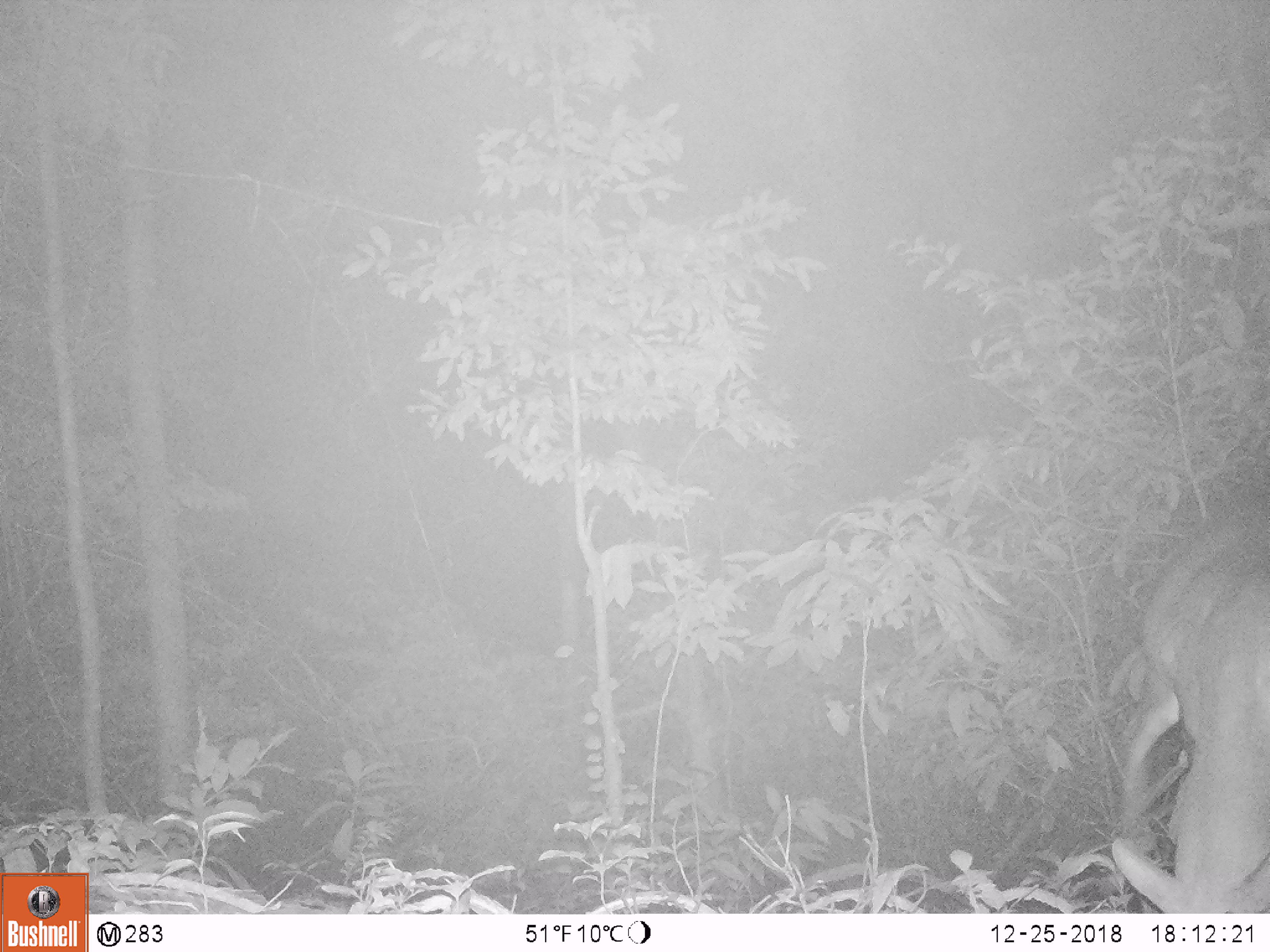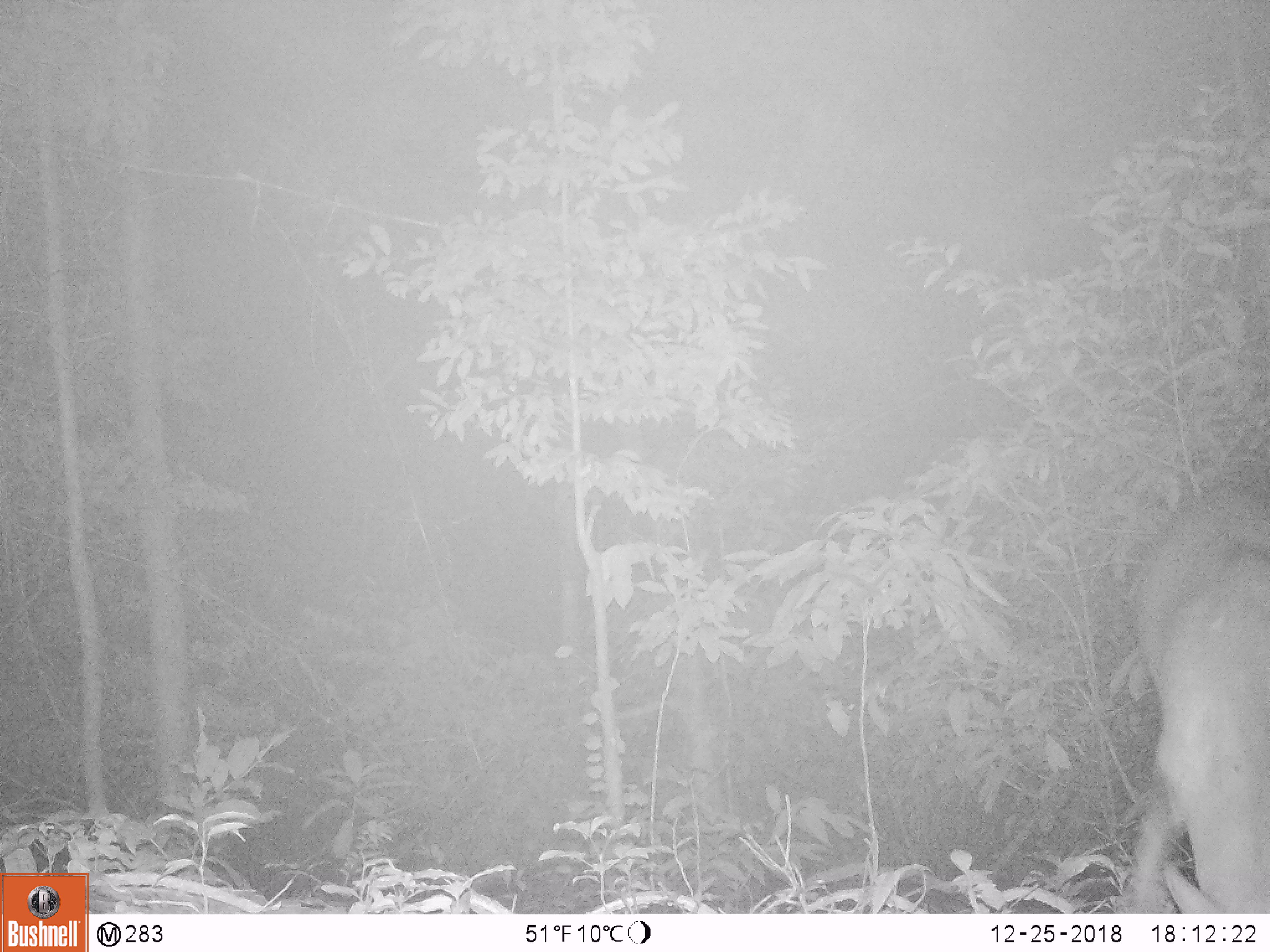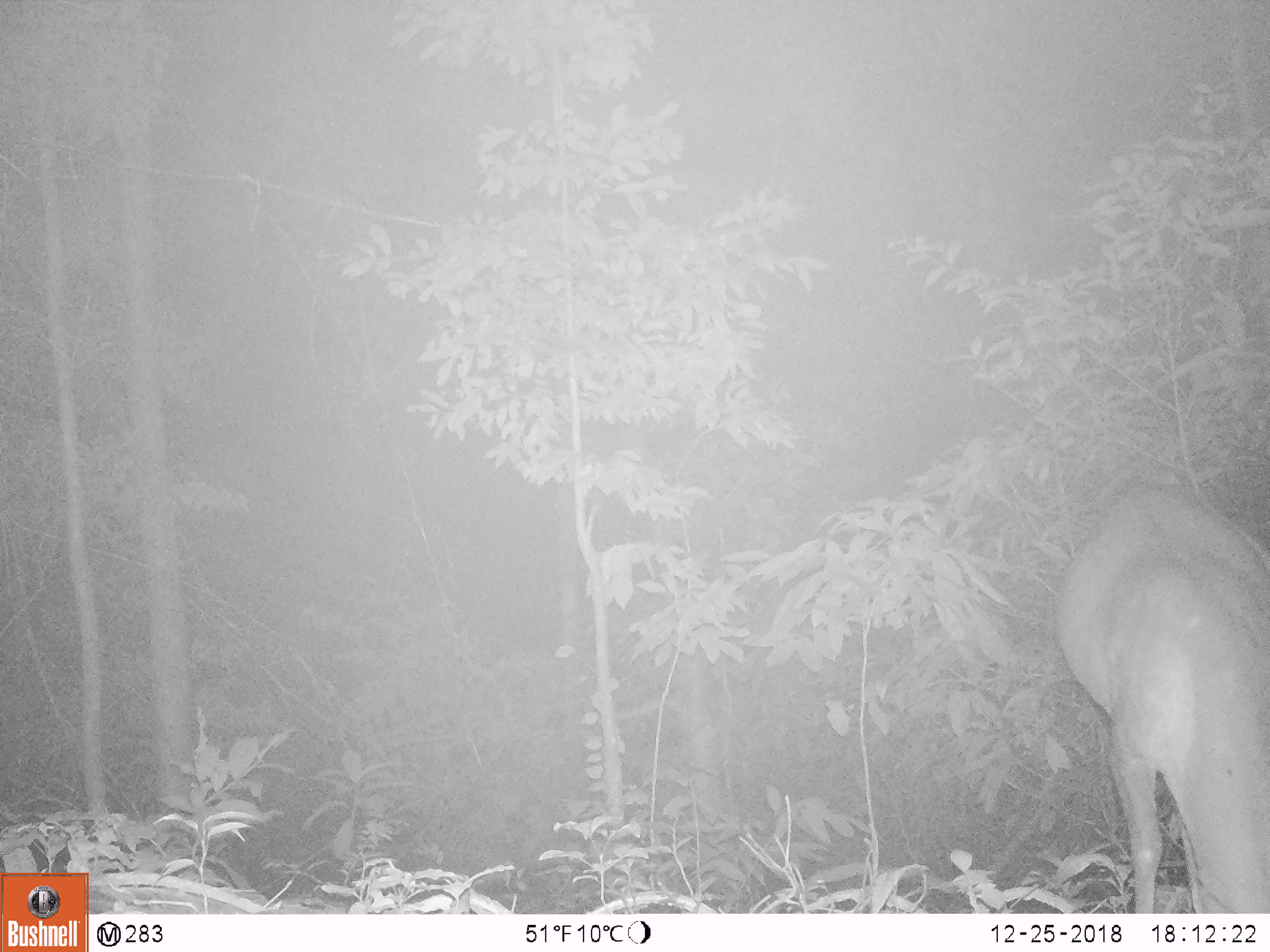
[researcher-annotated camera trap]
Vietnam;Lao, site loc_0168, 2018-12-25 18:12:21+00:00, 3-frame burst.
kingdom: Animalia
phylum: Chordata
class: Mammalia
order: Artiodactyla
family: Cervidae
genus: Muntiacus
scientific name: Muntiacus vuquangensis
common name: large-antlered muntjac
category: large antlered muntjac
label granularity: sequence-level